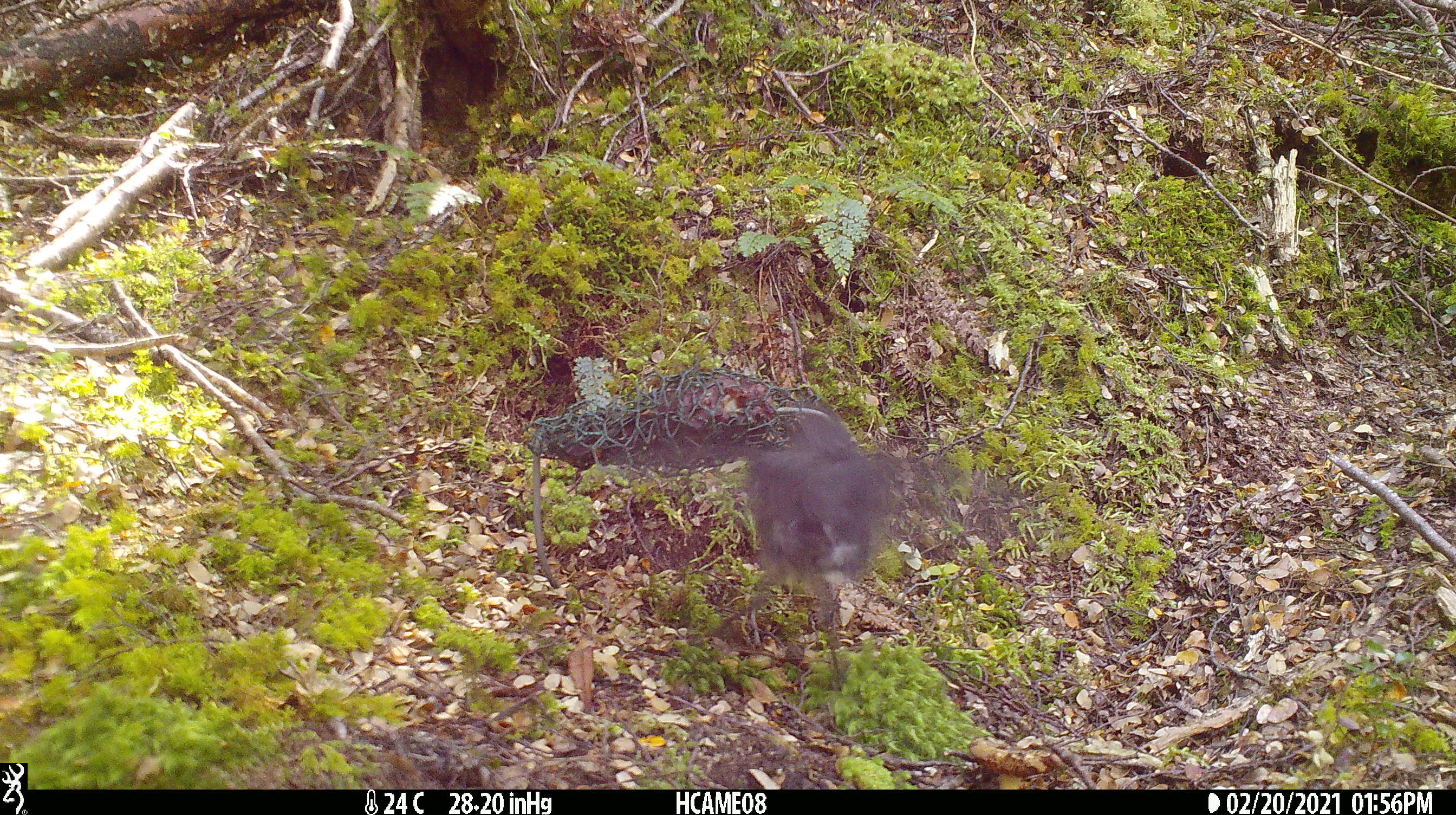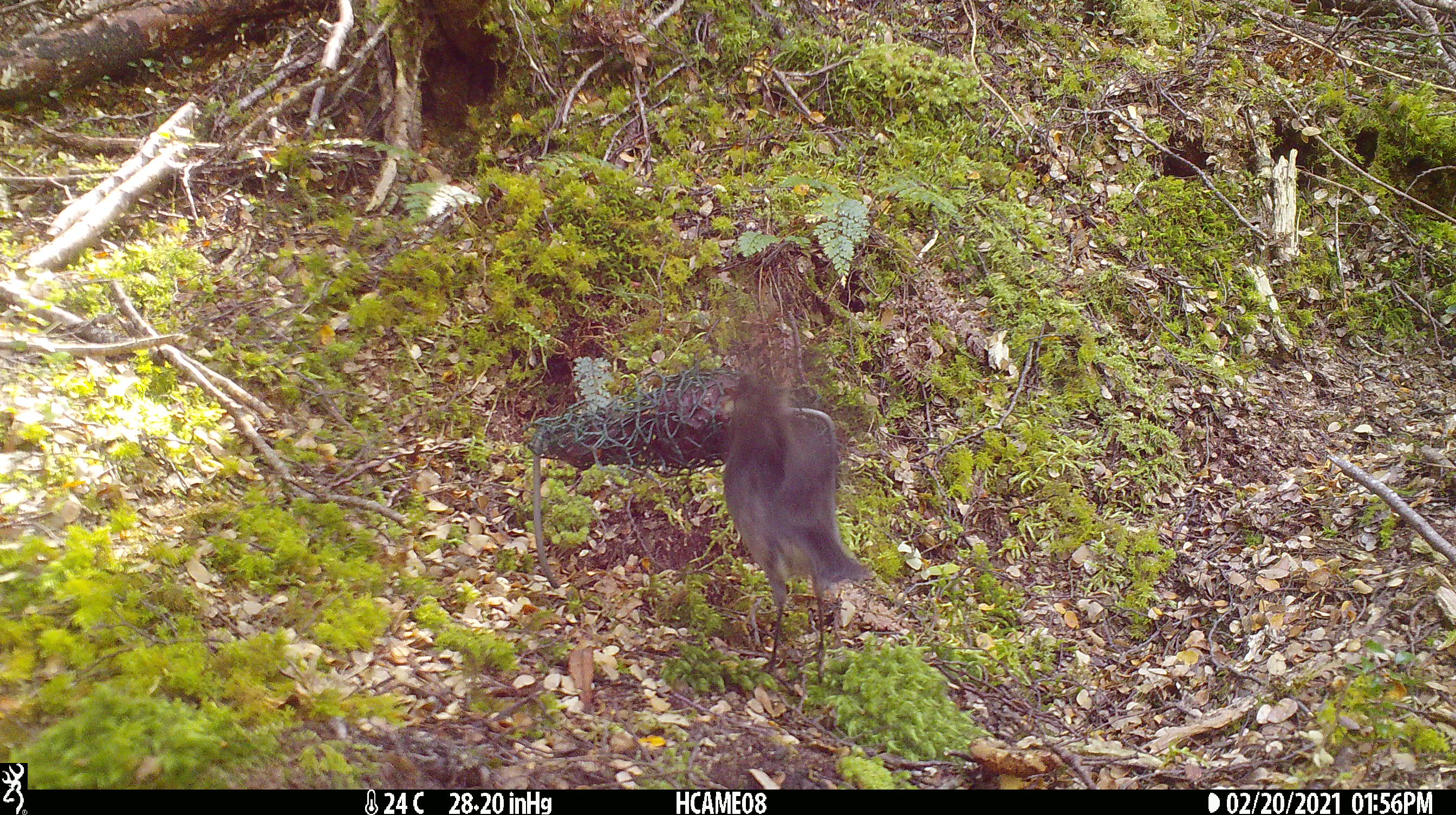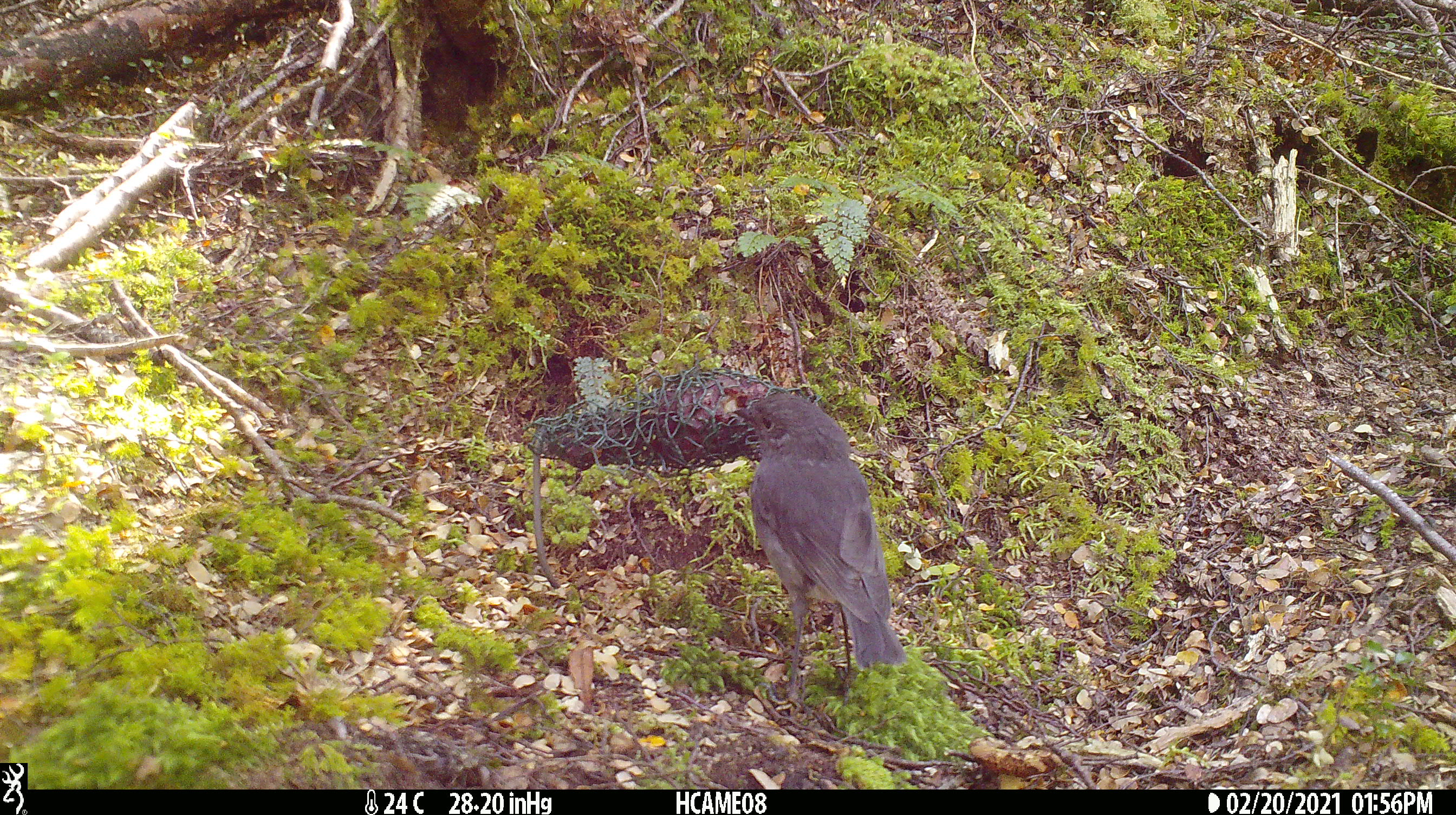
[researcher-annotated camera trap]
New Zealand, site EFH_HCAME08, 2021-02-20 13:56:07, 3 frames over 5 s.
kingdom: Animalia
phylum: Chordata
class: Aves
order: Passeriformes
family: Petroicidae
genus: Petroica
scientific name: Petroica australis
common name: new zealand robin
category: robin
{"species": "robin (new zealand robin) (Petroica australis)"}